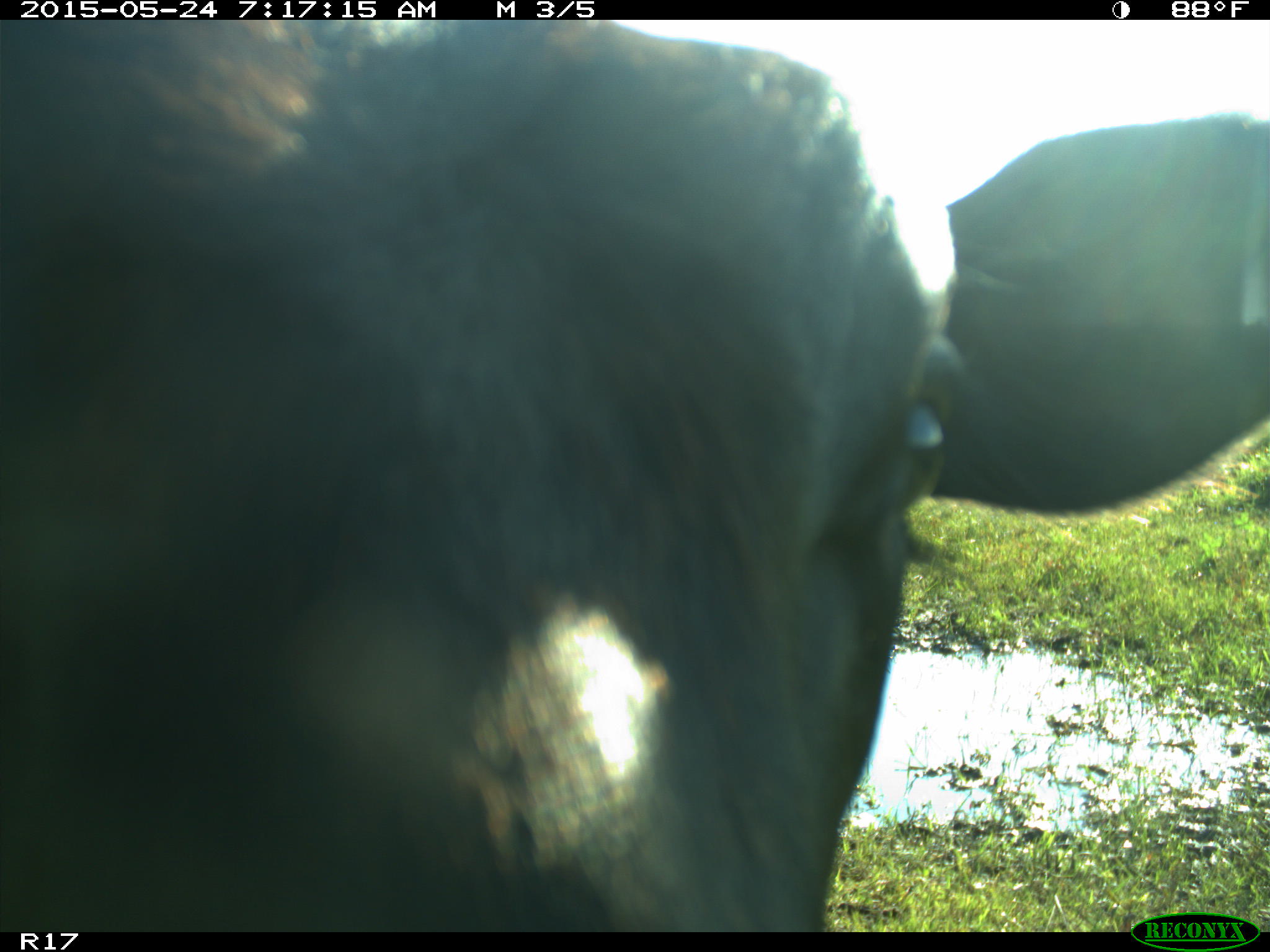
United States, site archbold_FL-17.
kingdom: Animalia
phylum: Chordata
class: Mammalia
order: Artiodactyla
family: Bovidae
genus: Bos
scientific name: Bos taurus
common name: domestic cow